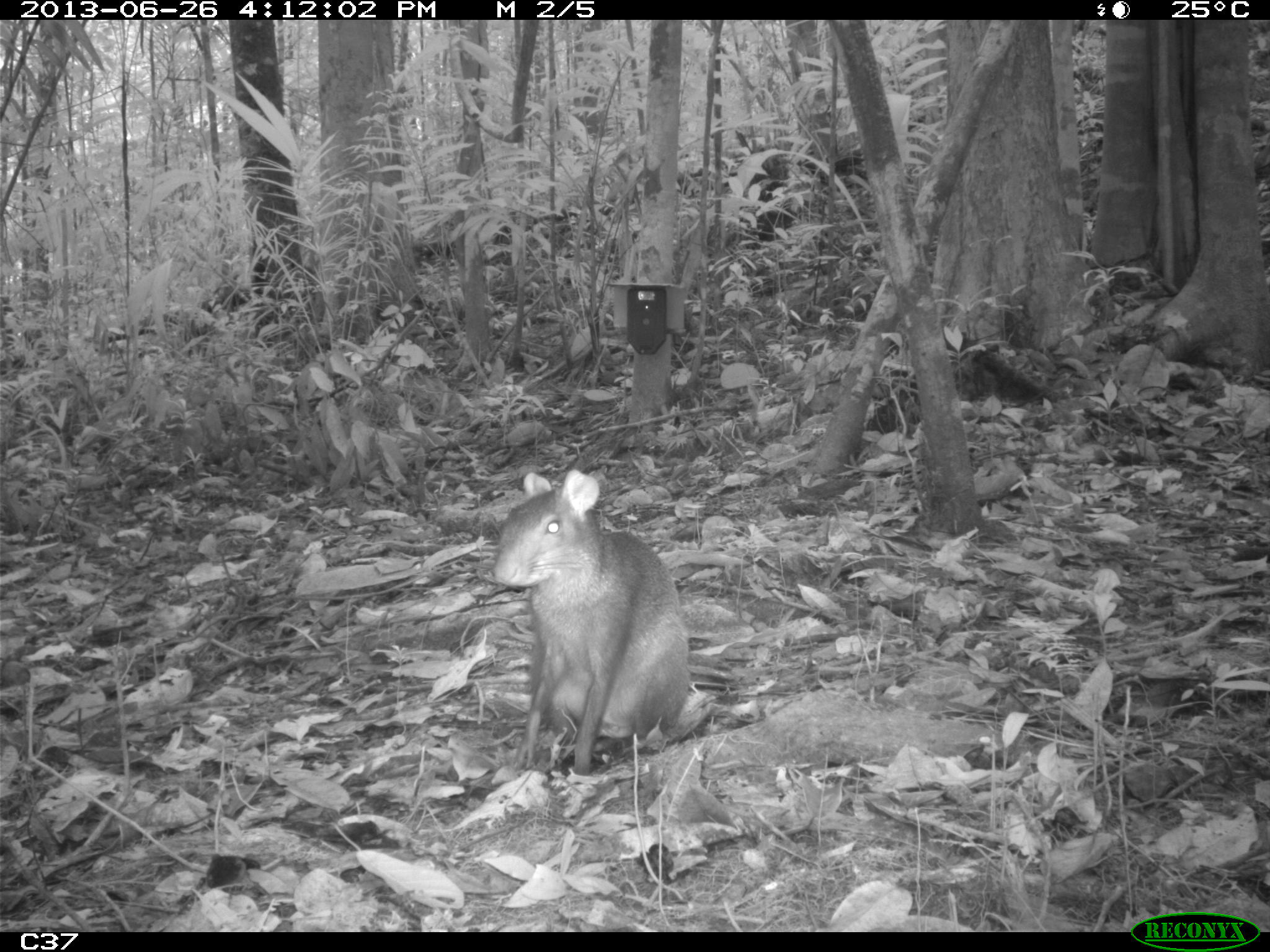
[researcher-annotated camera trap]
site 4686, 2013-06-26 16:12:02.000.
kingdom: Animalia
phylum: Chordata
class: Mammalia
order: Rodentia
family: Dasyproctidae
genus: Dasyprocta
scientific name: Dasyprocta leporina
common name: red-rumped agouti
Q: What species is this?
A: Dasyprocta leporina (red-rumped agouti).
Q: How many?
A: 1.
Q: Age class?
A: Adult.